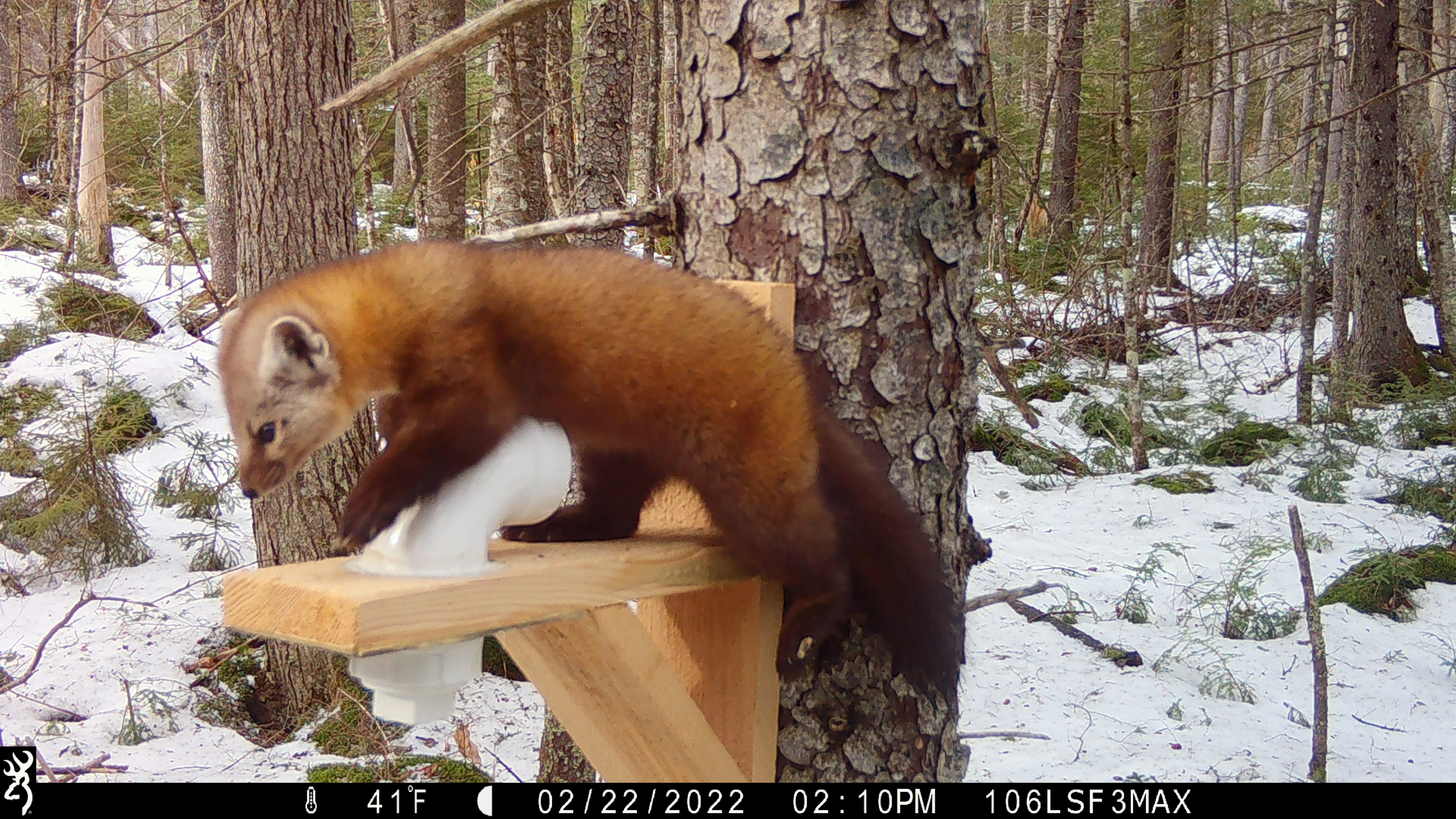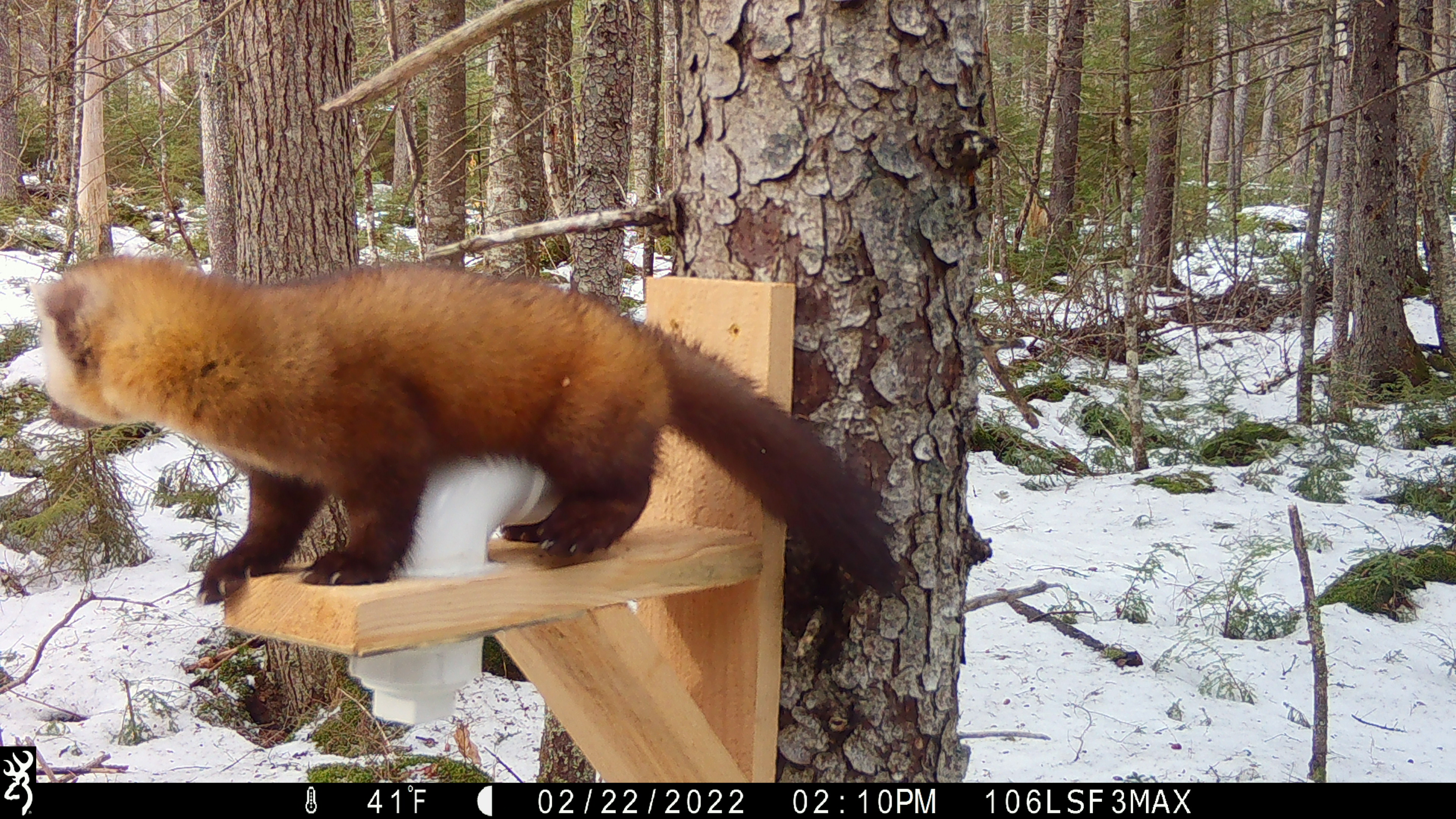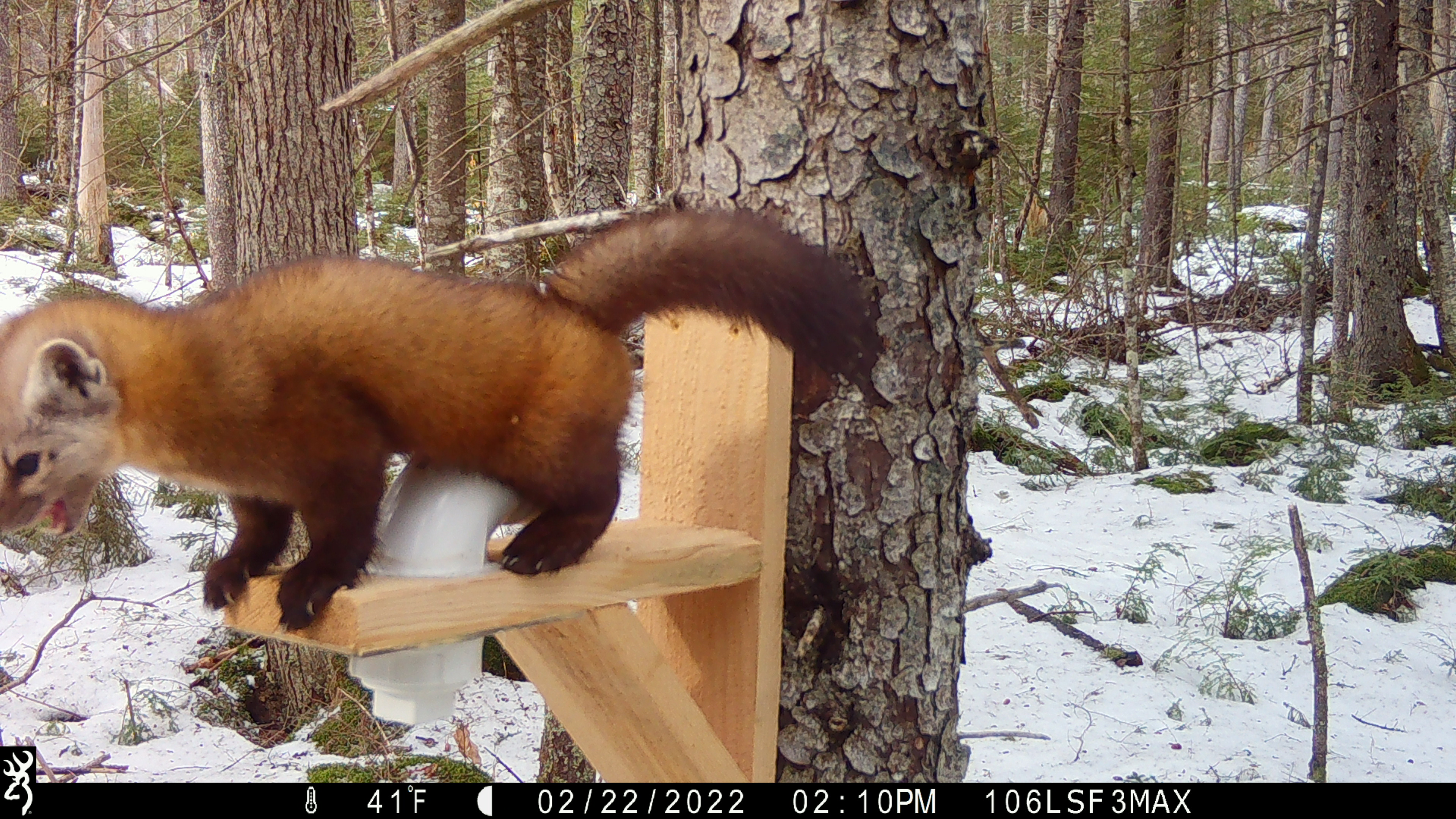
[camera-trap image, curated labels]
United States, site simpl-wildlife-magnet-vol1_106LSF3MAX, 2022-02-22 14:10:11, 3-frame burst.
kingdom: Animalia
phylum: Chordata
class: Mammalia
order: Carnivora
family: Mustelidae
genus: Martes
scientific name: Martes americana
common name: american marten